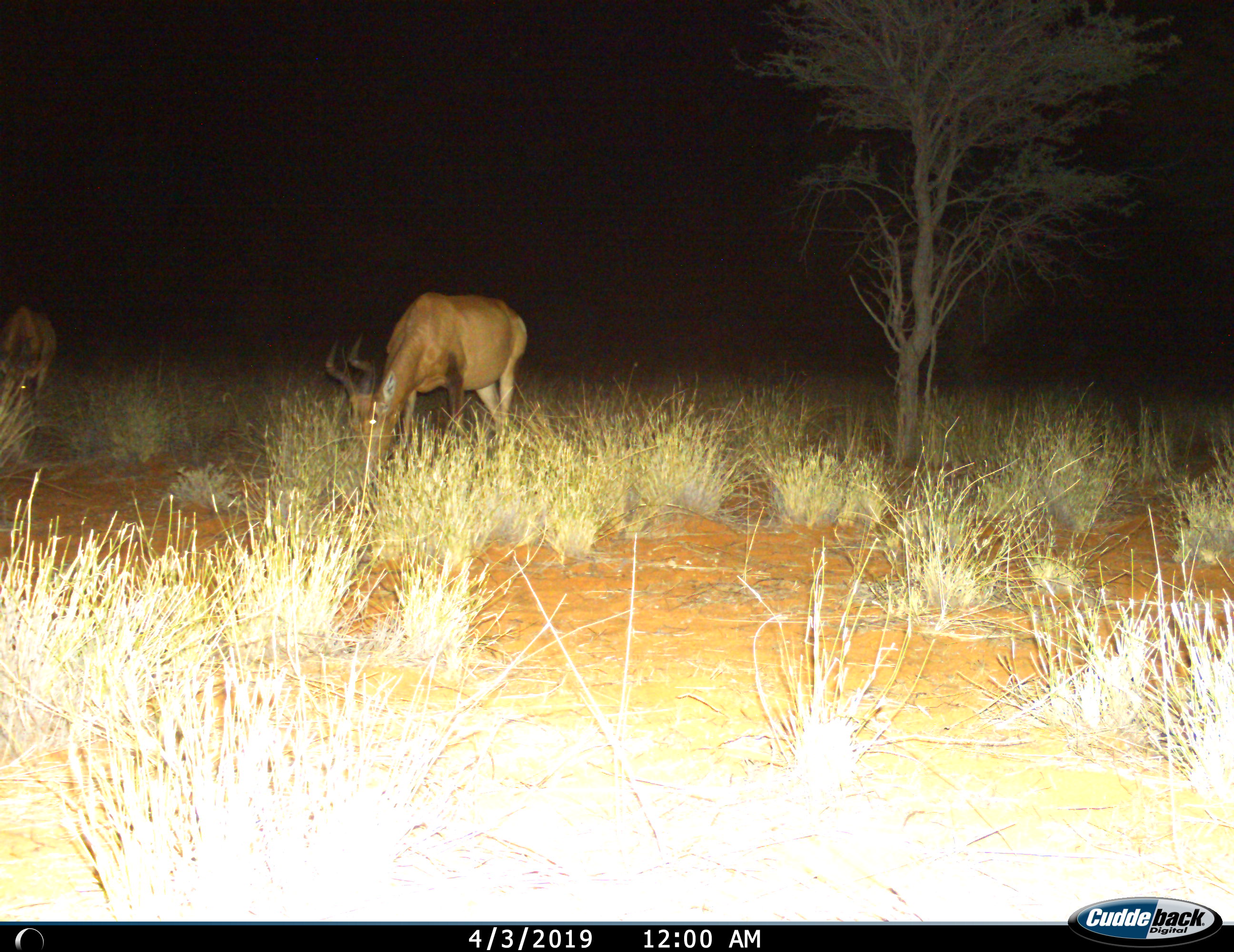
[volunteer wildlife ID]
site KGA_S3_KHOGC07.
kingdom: Animalia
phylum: Chordata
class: Mammalia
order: Artiodactyla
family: Bovidae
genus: Alcelaphus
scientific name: Alcelaphus buselaphus caama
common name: red hartebeest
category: hartebeestred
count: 2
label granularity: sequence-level